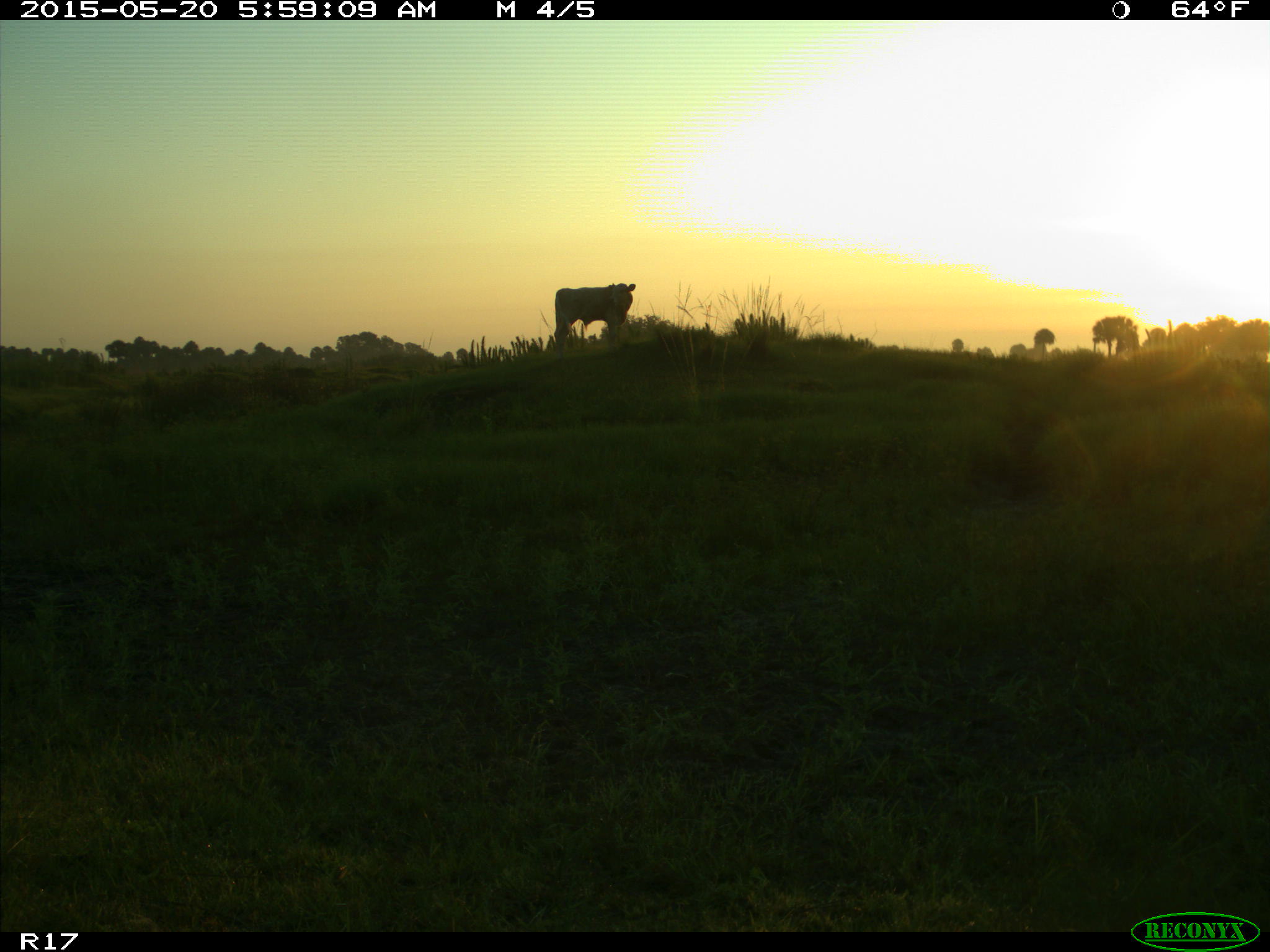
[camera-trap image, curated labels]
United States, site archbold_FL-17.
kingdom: Animalia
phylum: Chordata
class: Mammalia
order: Artiodactyla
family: Bovidae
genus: Bos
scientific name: Bos taurus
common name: domestic cow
Bos taurus (domestic cow).